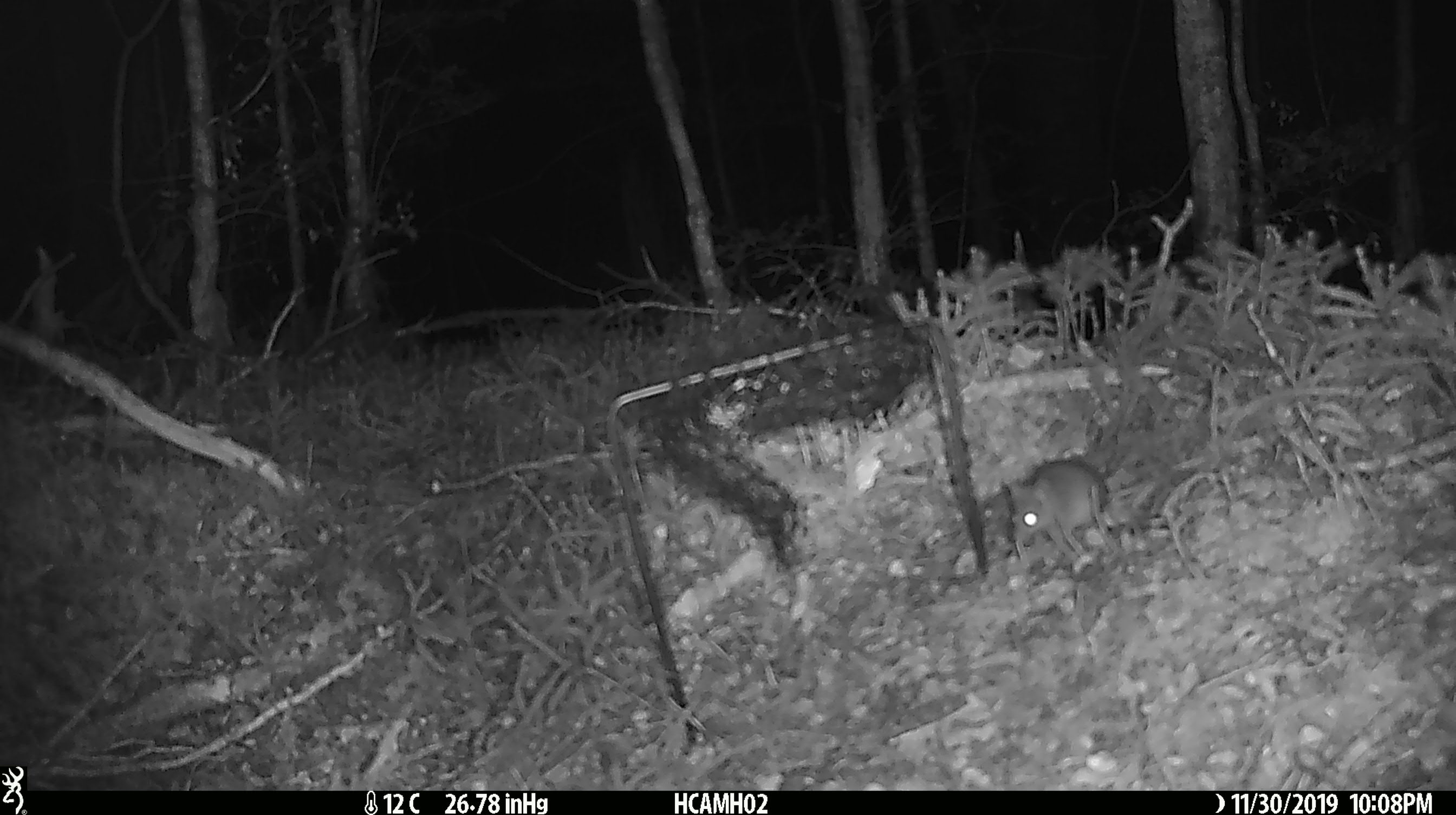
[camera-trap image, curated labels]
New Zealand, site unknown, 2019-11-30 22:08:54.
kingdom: Animalia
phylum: Chordata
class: Mammalia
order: Rodentia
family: Muridae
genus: Mus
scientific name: Mus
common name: mouse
Mouse (Mus).